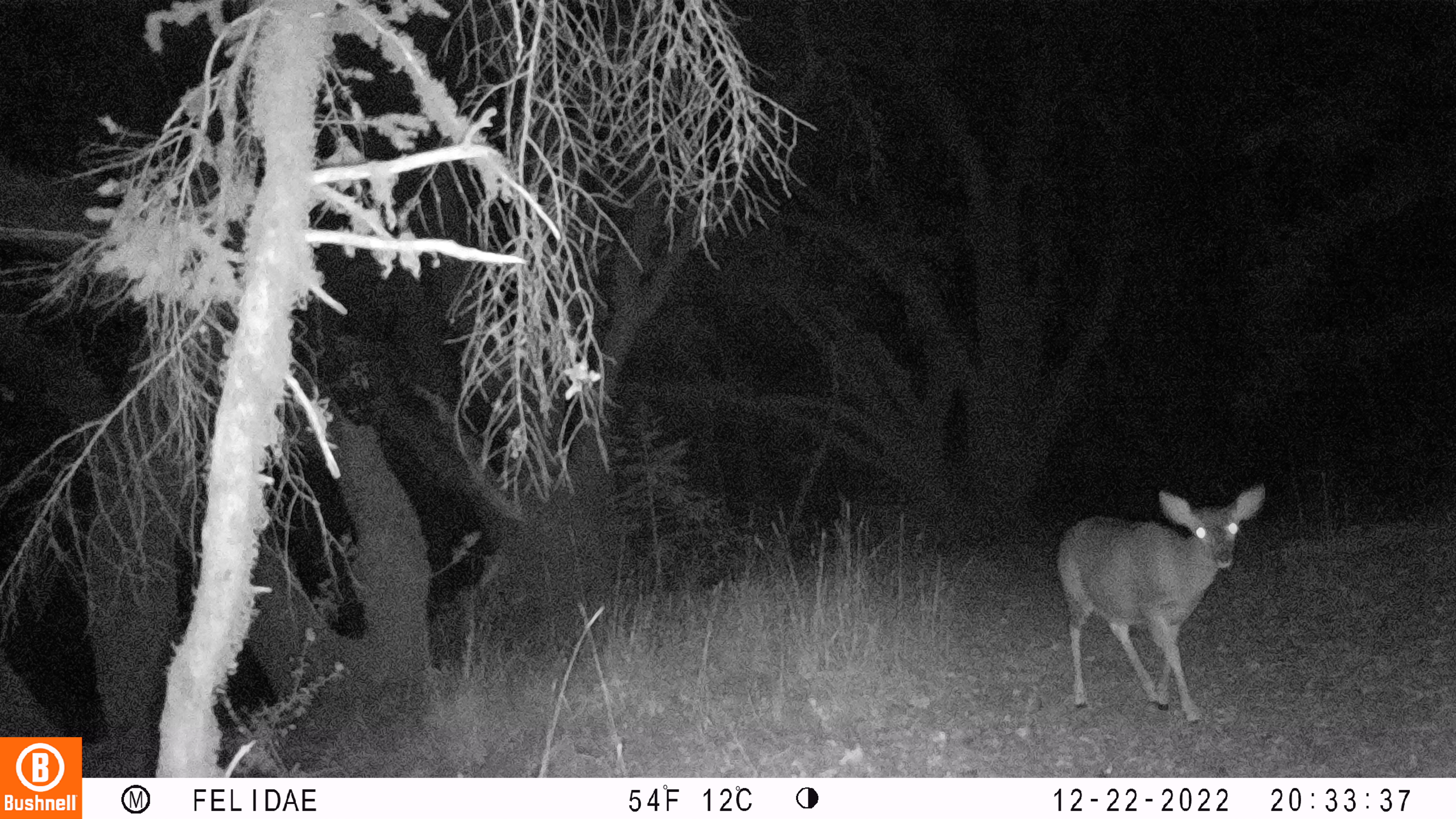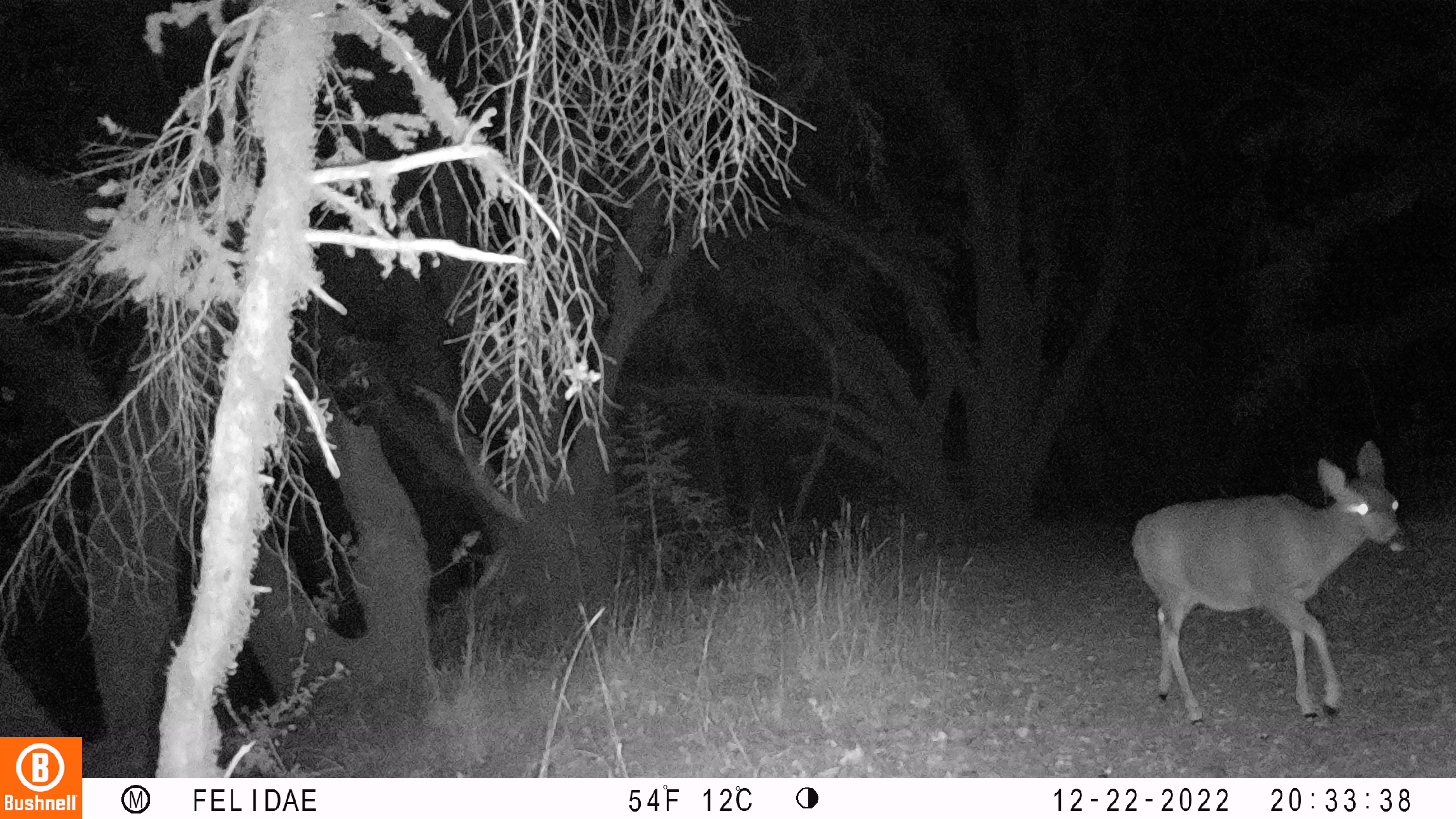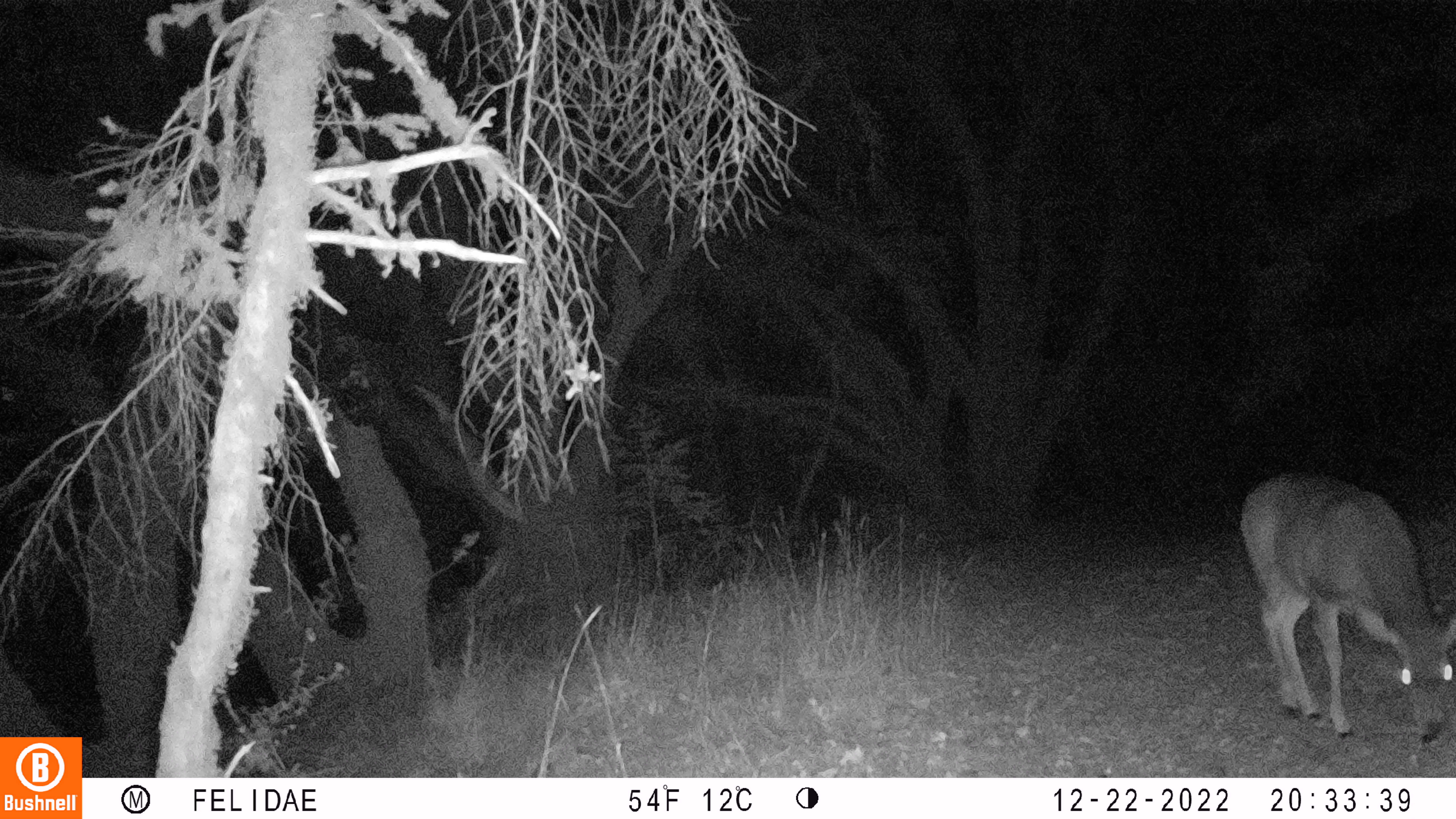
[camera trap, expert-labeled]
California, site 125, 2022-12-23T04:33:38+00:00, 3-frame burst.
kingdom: Animalia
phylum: Chordata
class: Mammalia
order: Artiodactyla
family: Cervidae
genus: Odocoileus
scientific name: Odocoileus hemionus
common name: mule deer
Mule deer (Odocoileus hemionus).